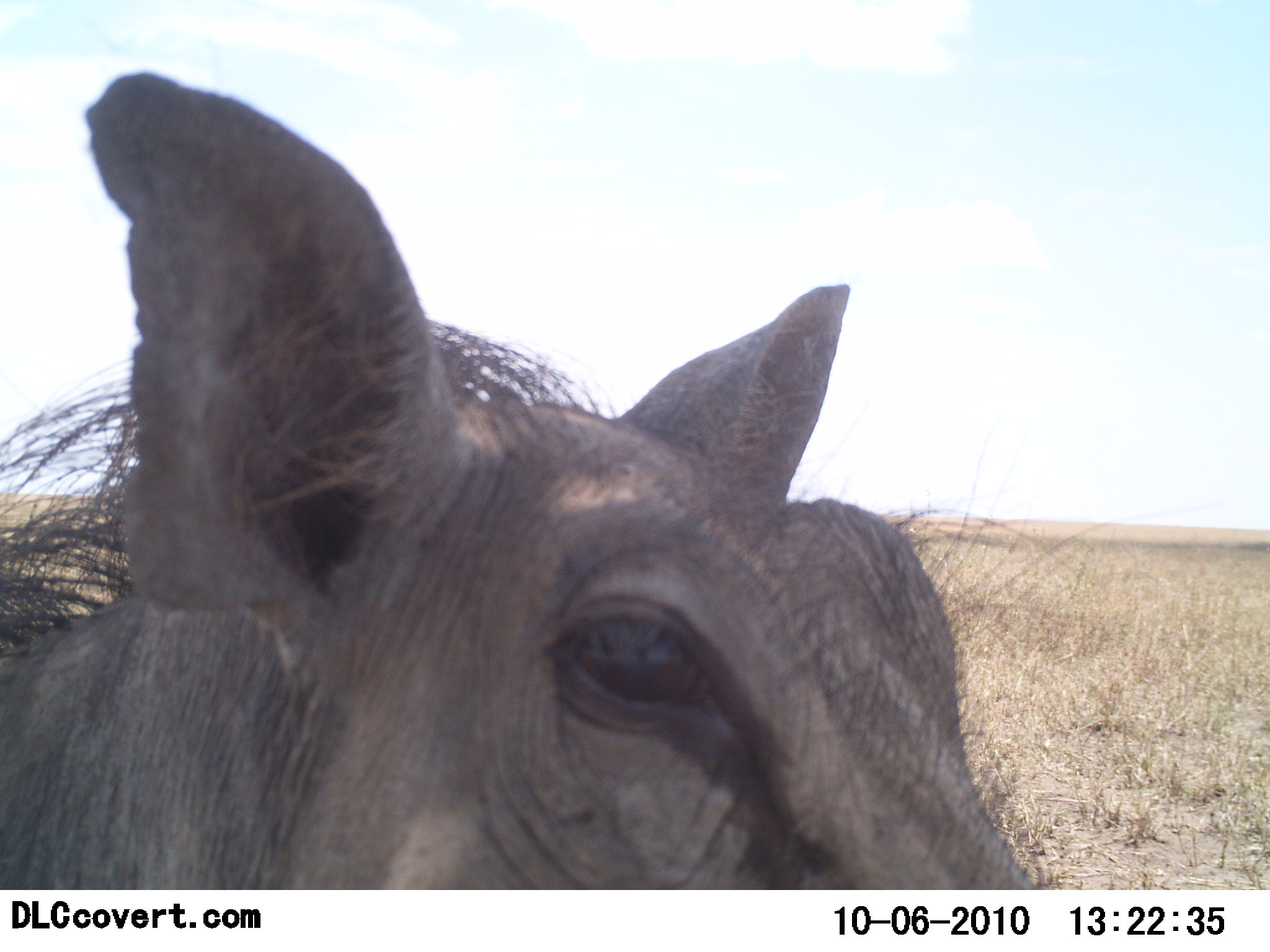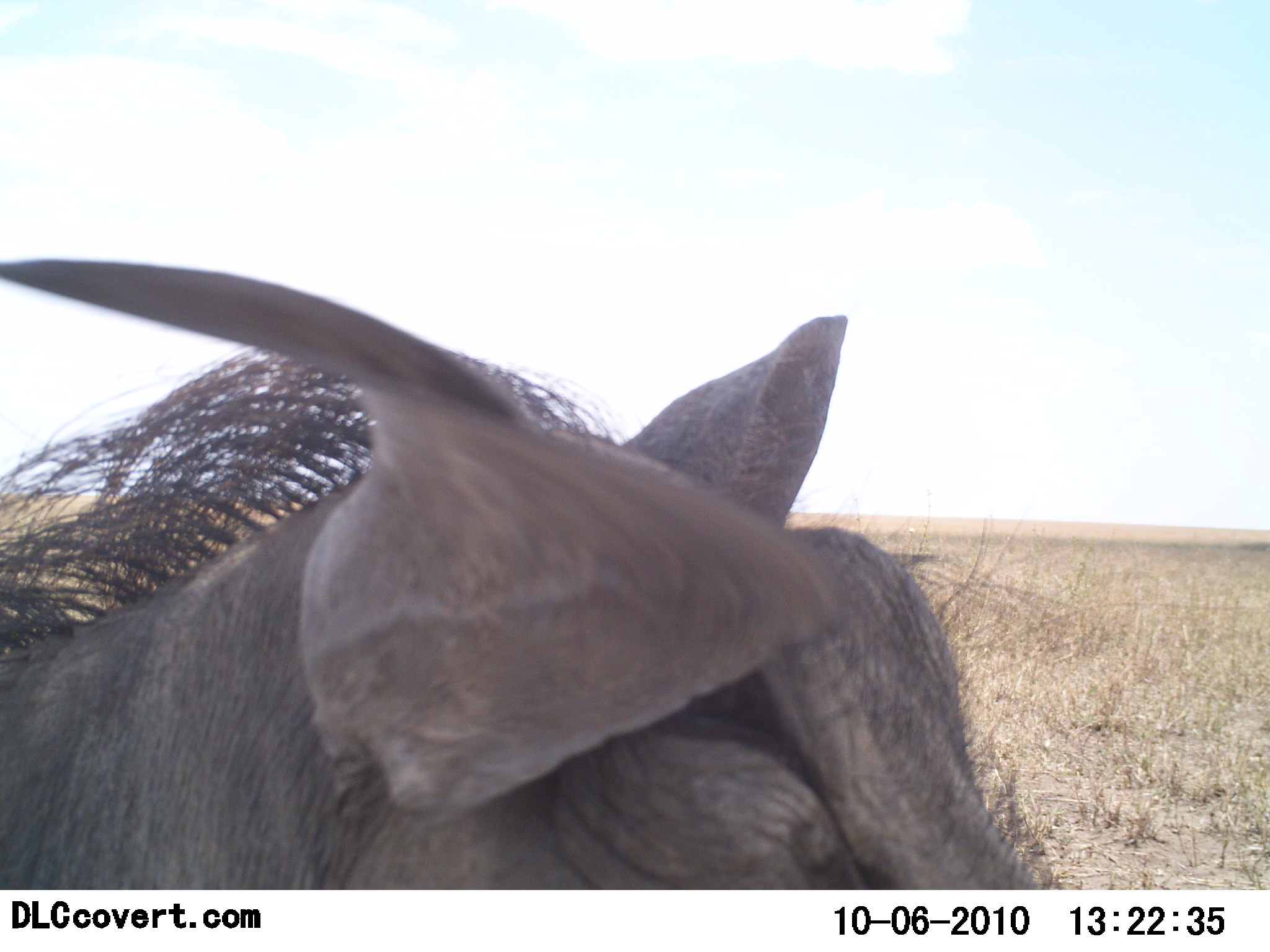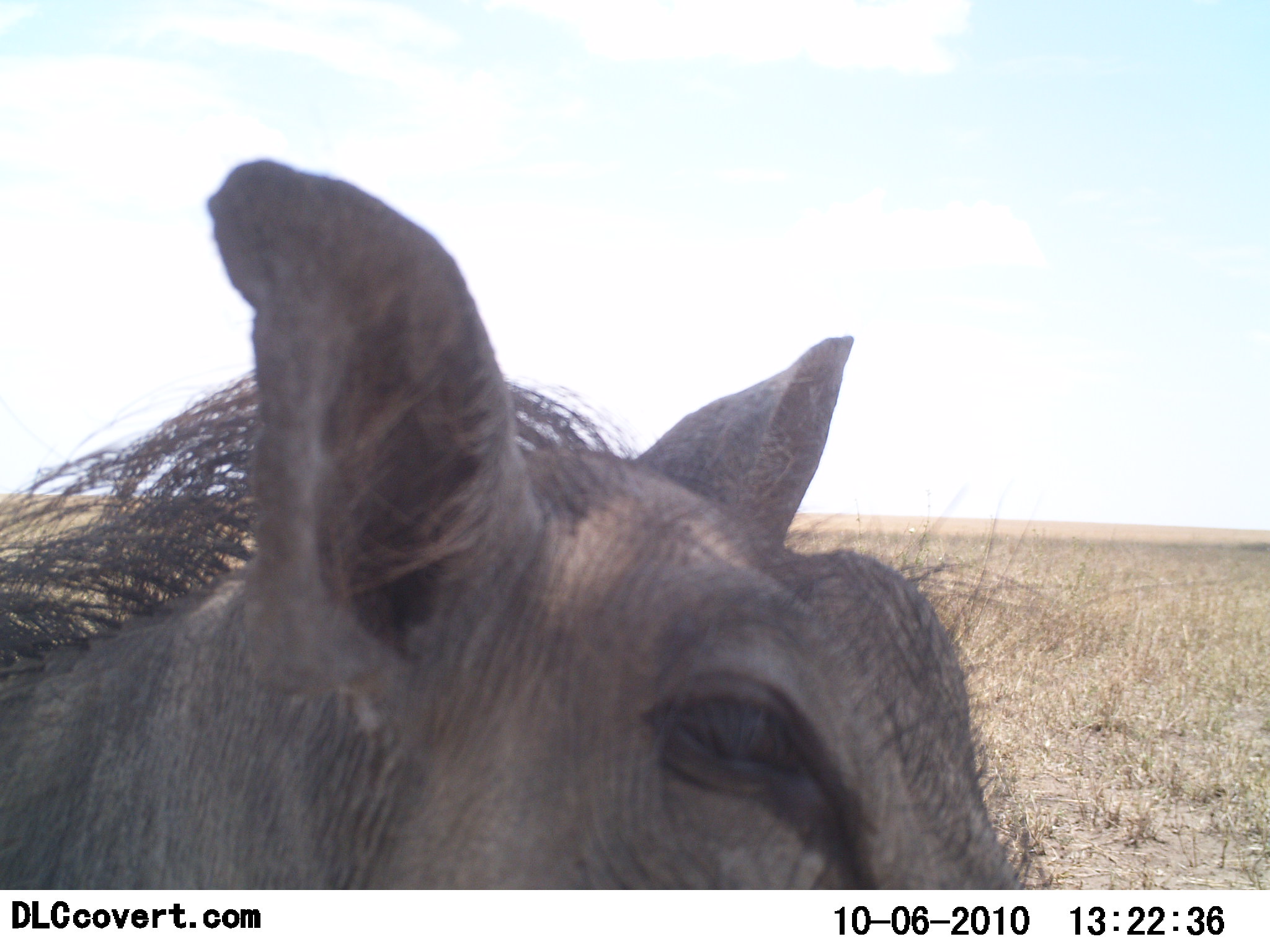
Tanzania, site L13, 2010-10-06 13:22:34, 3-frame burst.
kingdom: Animalia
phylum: Chordata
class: Mammalia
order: Artiodactyla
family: Suidae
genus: Phacochoerus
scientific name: Phacochoerus africanus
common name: warthog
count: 1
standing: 85%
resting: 8%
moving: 8%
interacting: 0%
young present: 0%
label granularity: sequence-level